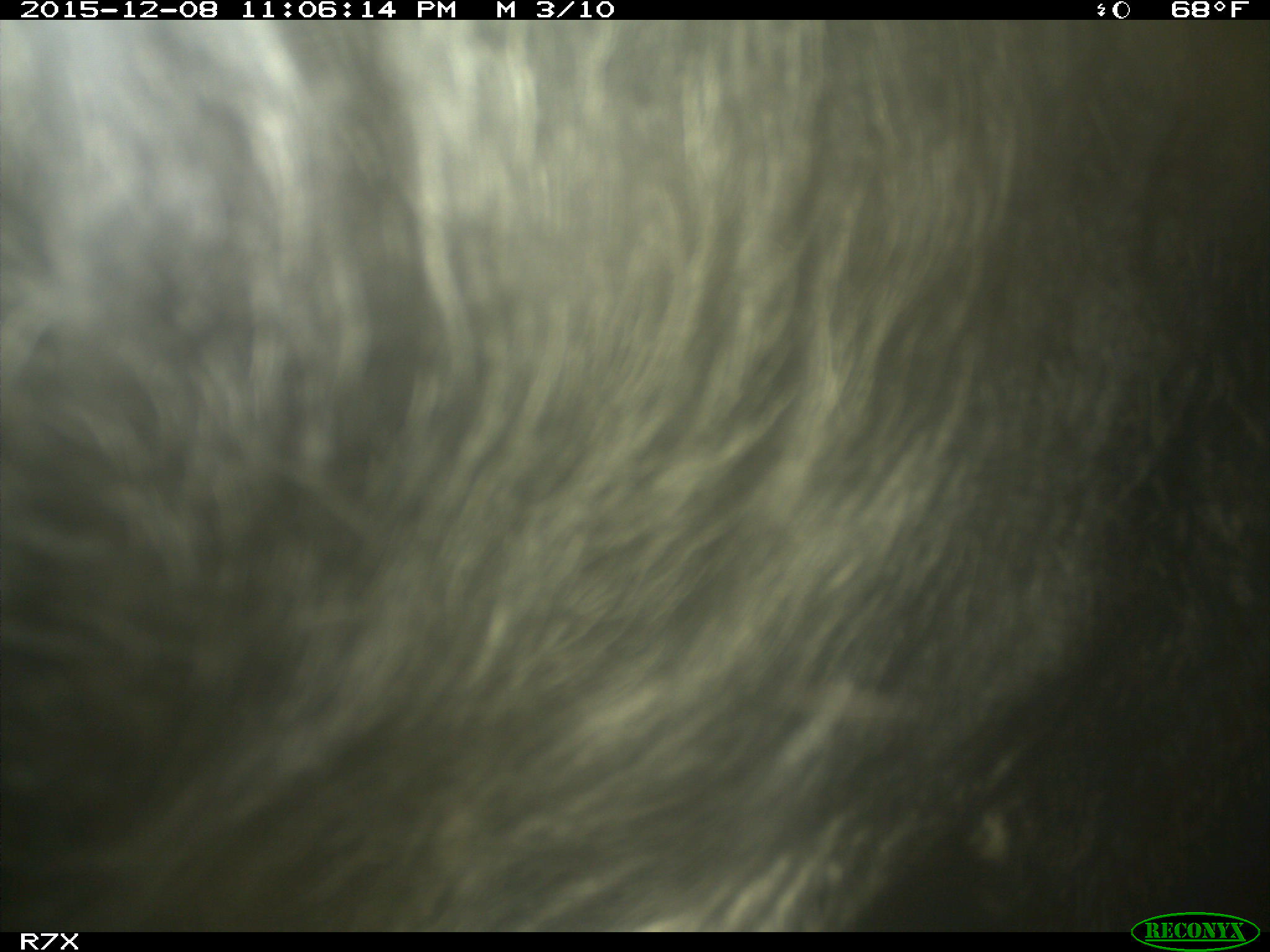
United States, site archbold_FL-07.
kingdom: Animalia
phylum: Chordata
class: Mammalia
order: Artiodactyla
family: Bovidae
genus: Bos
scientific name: Bos taurus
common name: domestic cow